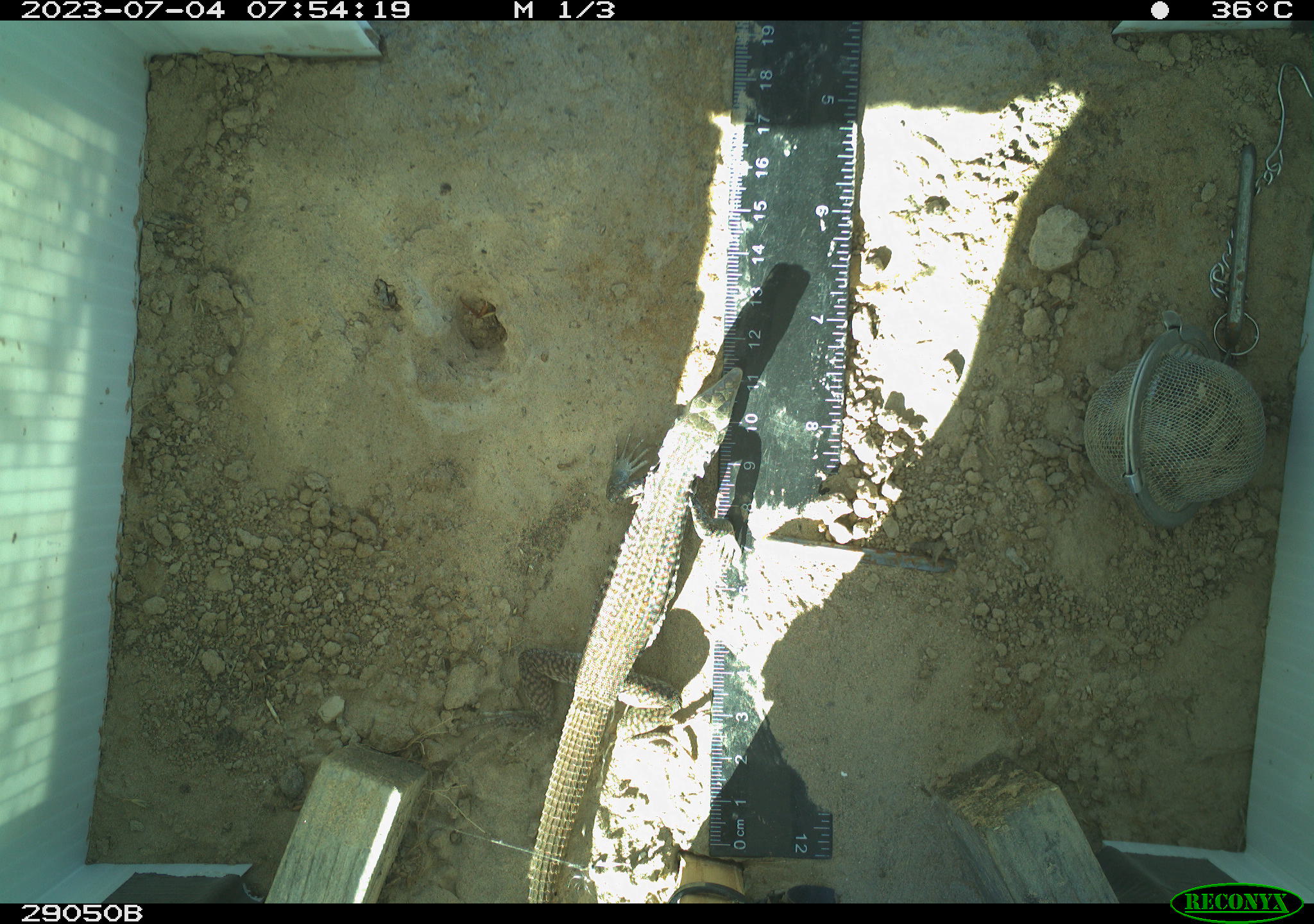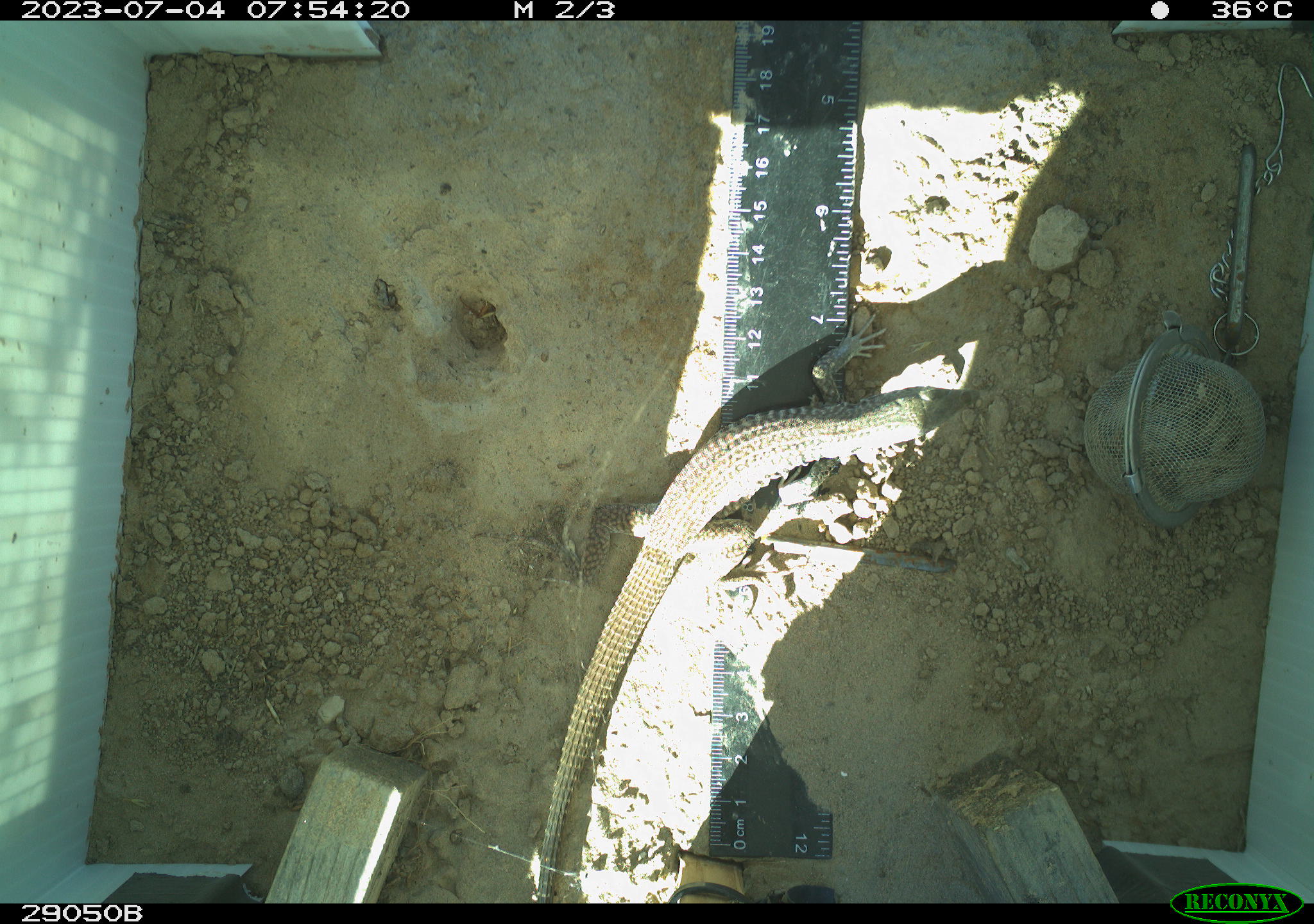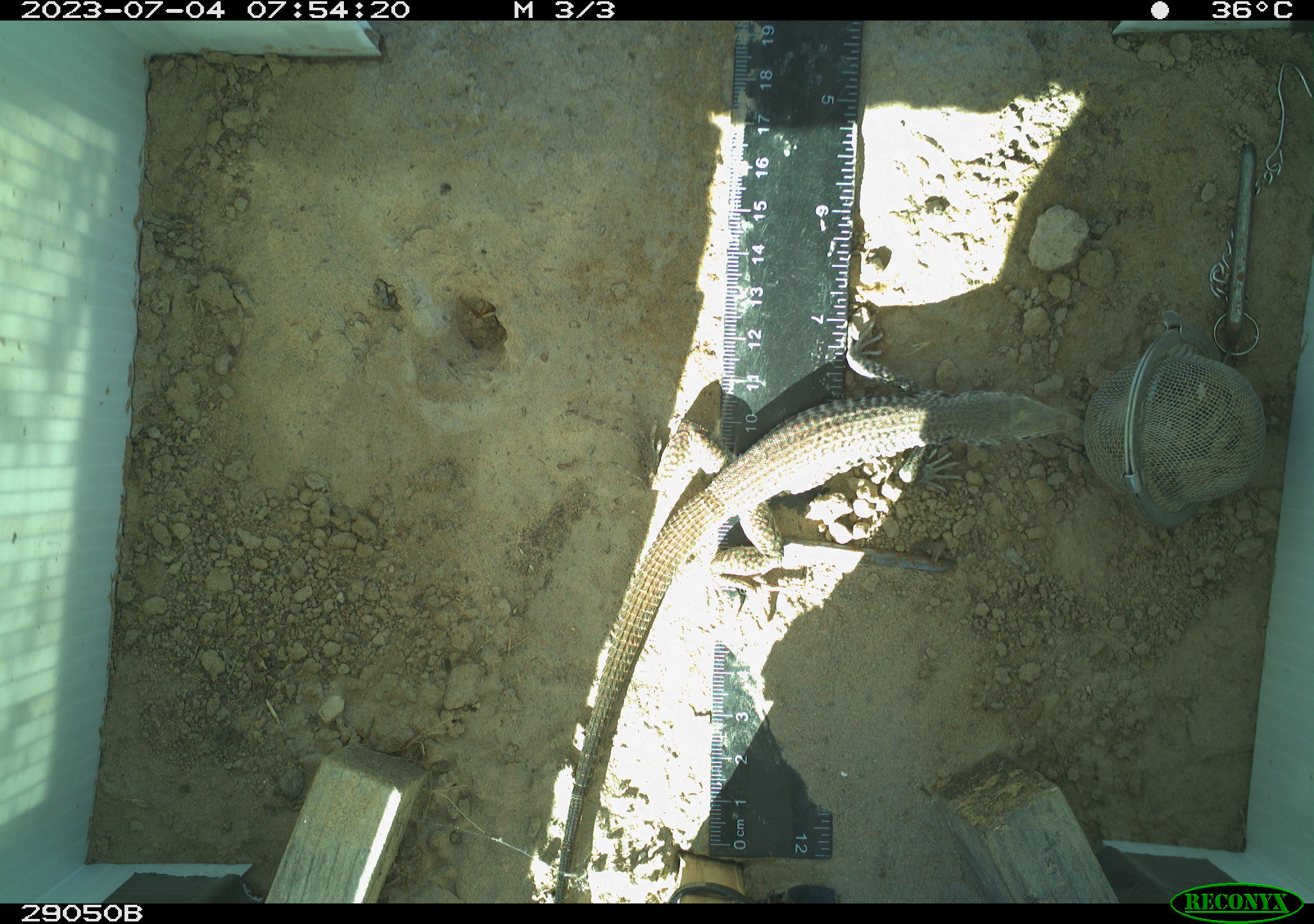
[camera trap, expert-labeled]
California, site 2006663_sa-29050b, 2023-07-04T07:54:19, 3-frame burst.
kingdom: Animalia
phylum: Chordata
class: Reptilia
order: Squamata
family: Teiidae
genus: Aspidoscelis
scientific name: Aspidoscelis tigris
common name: western whiptail